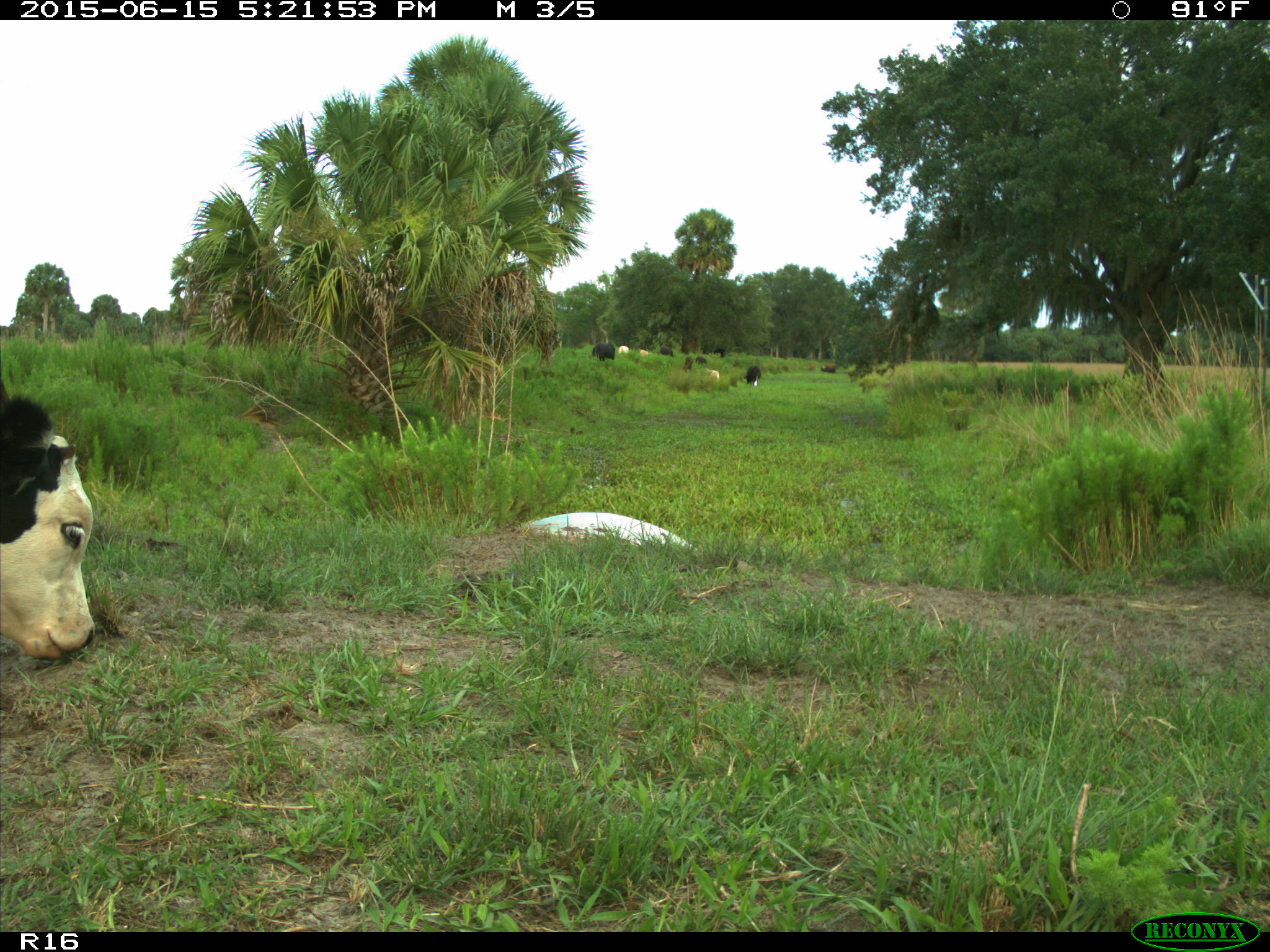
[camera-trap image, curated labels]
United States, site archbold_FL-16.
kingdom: Animalia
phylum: Chordata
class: Mammalia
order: Artiodactyla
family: Bovidae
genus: Bos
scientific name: Bos taurus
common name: domestic cow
Bos taurus (domestic cow).